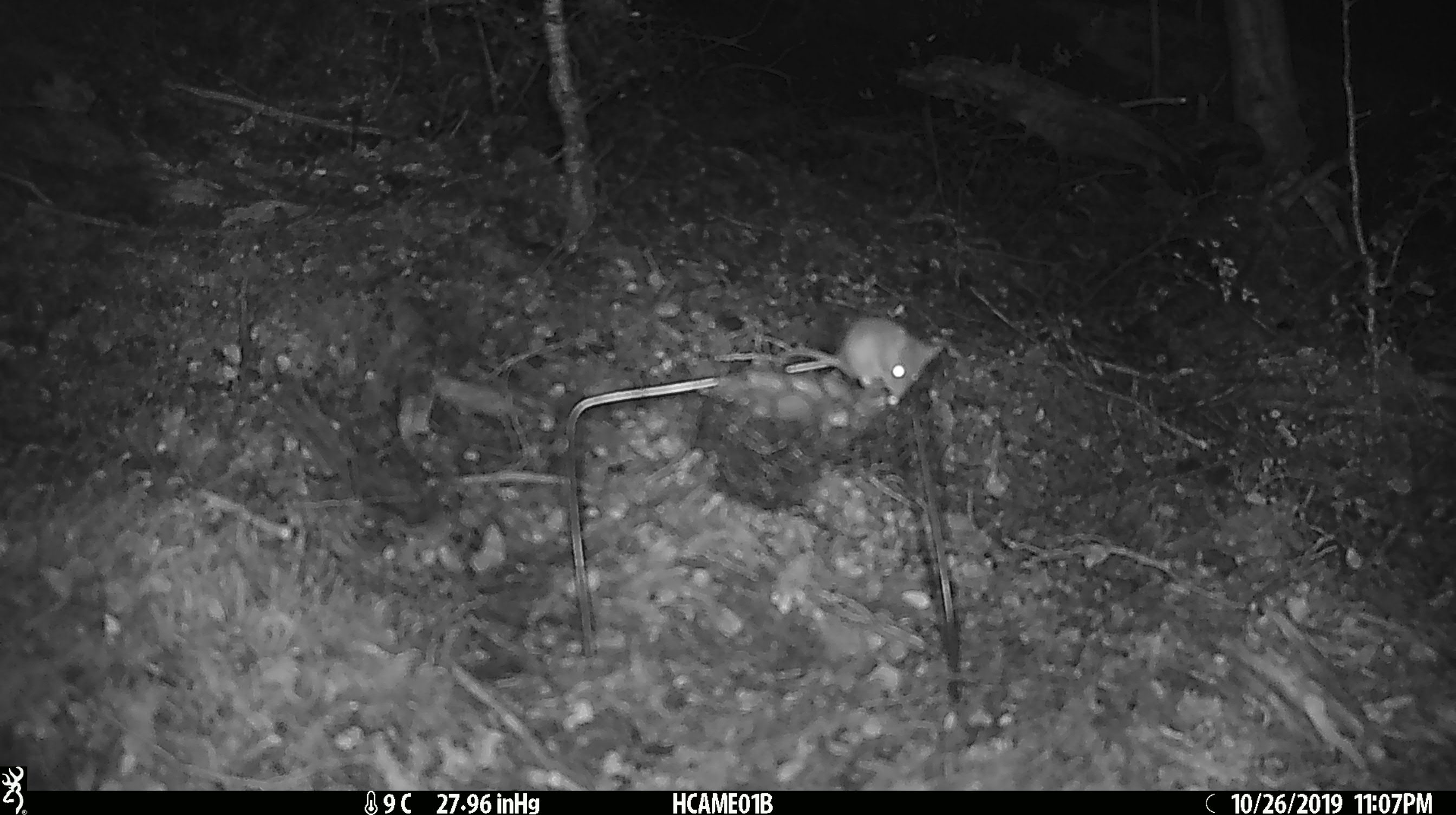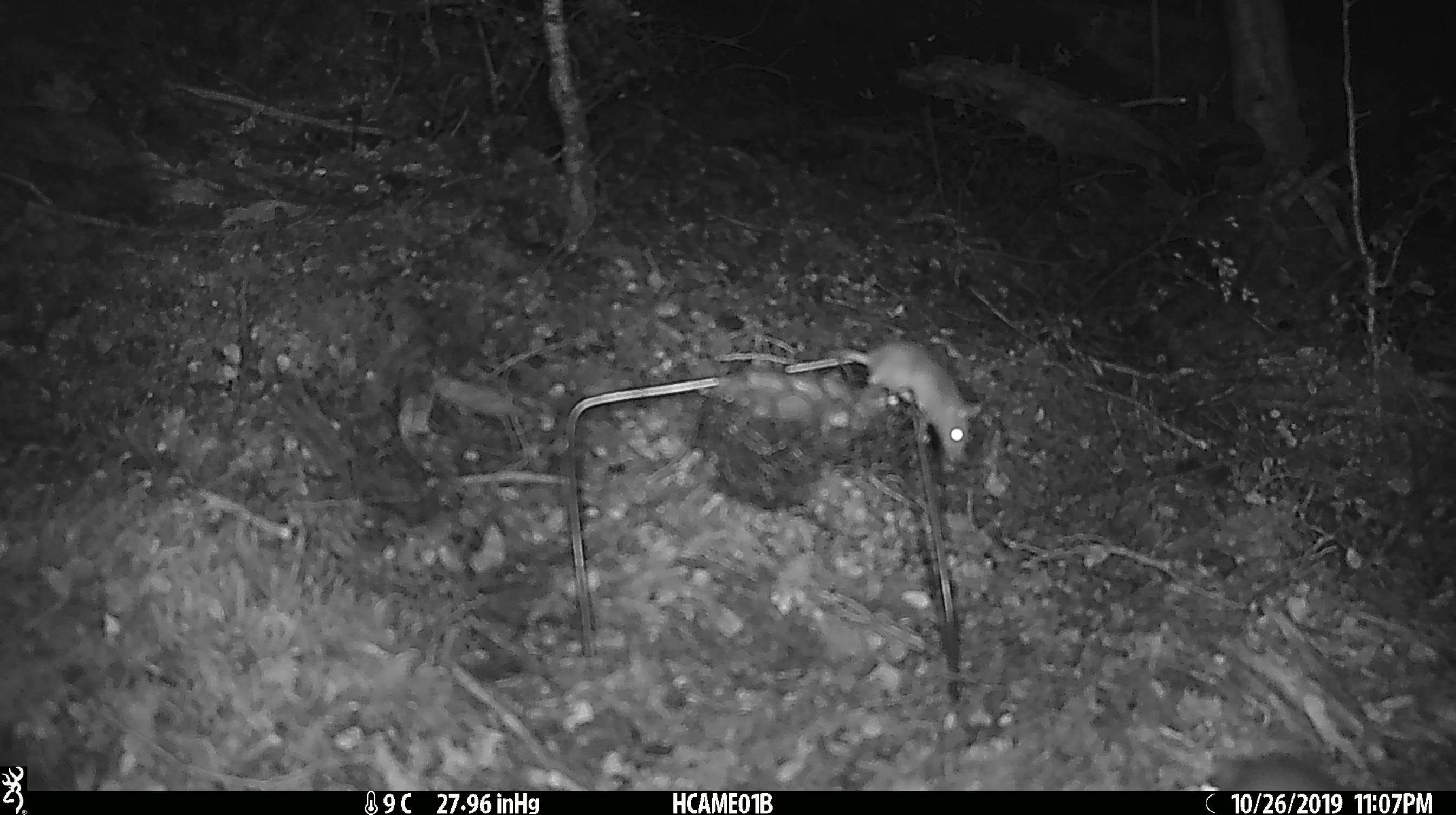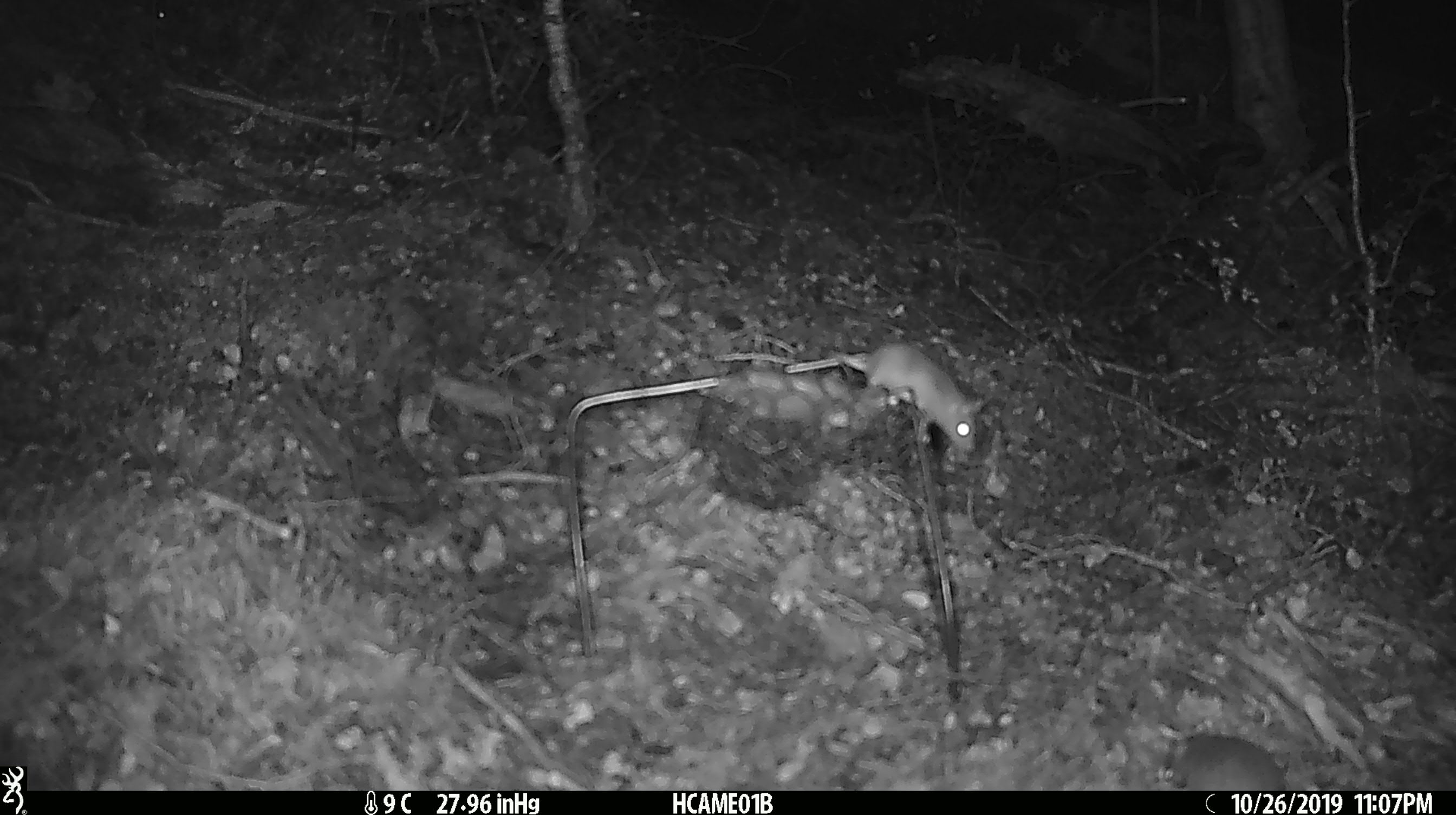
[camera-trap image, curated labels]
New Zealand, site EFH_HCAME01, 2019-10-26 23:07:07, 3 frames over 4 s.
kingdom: Animalia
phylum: Chordata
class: Mammalia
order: Rodentia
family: Muridae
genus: Mus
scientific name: Mus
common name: mouse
Mouse (Mus).